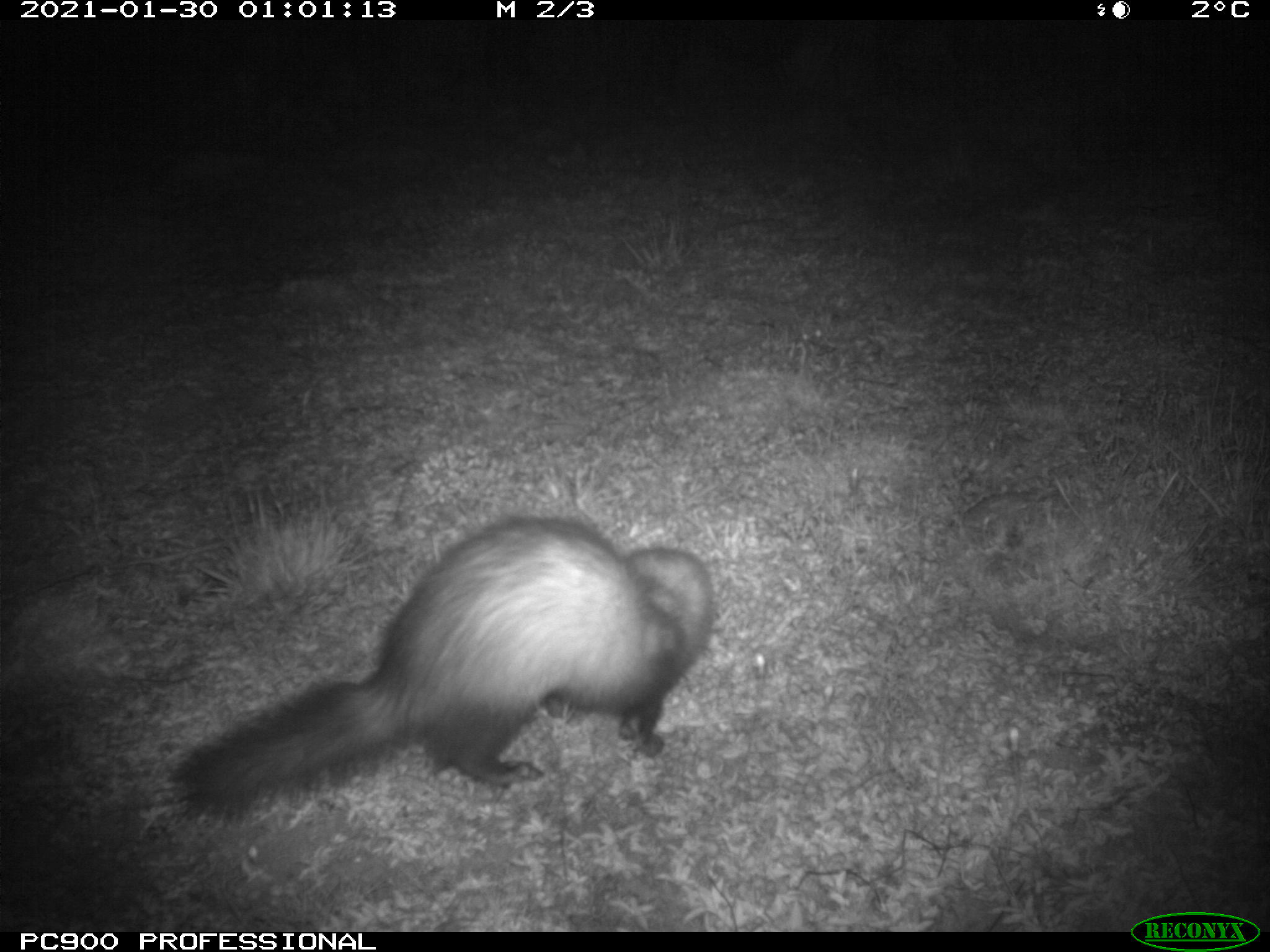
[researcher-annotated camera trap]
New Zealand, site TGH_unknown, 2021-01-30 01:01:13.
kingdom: Animalia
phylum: Chordata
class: Mammalia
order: Carnivora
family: Mustelidae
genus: Mustela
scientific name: Mustela furo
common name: ferret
Ferret (Mustela furo).